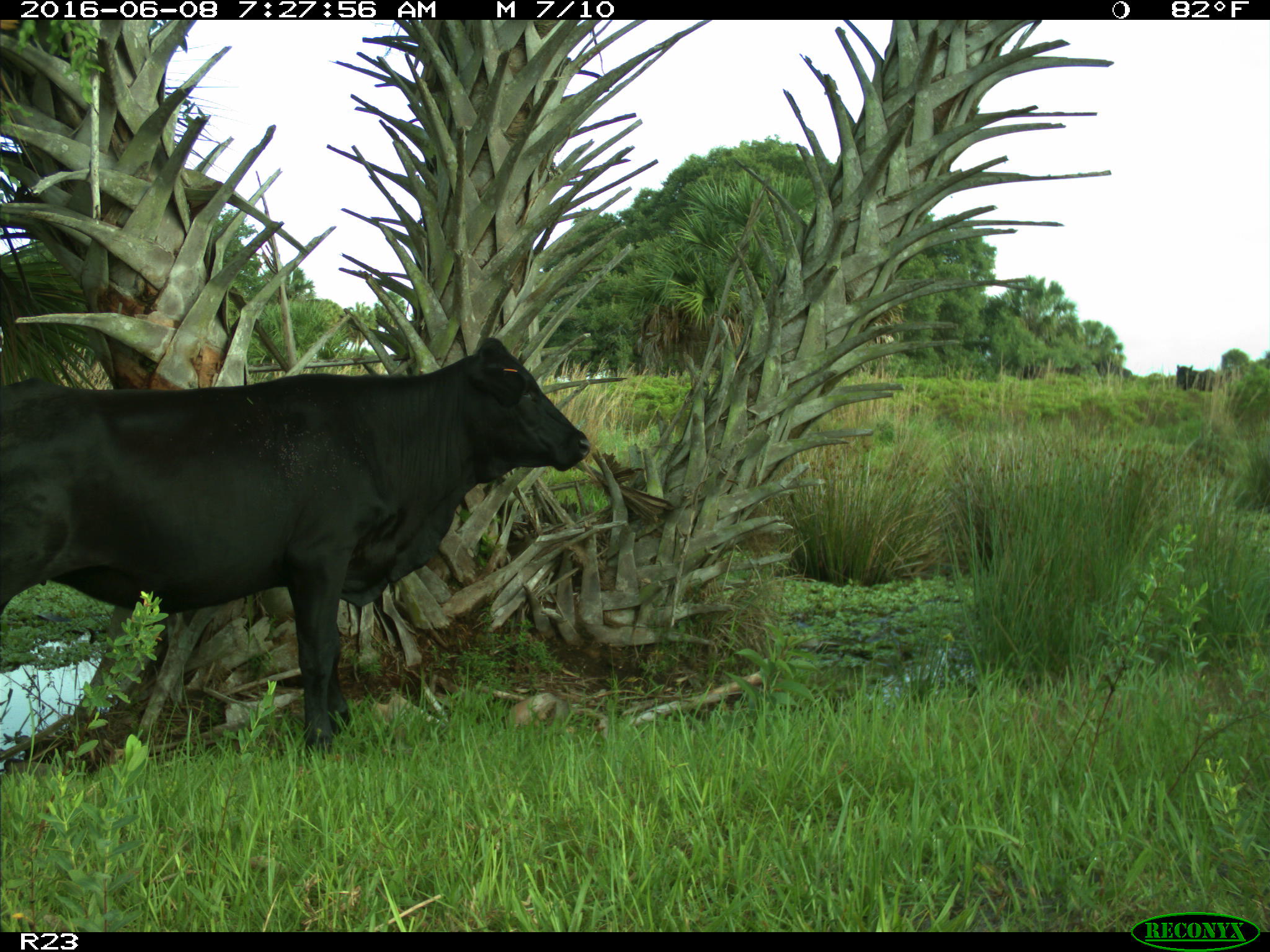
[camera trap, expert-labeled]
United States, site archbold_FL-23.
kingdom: Animalia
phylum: Chordata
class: Mammalia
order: Artiodactyla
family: Bovidae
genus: Bos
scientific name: Bos taurus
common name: domestic cow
Bos taurus (domestic cow).